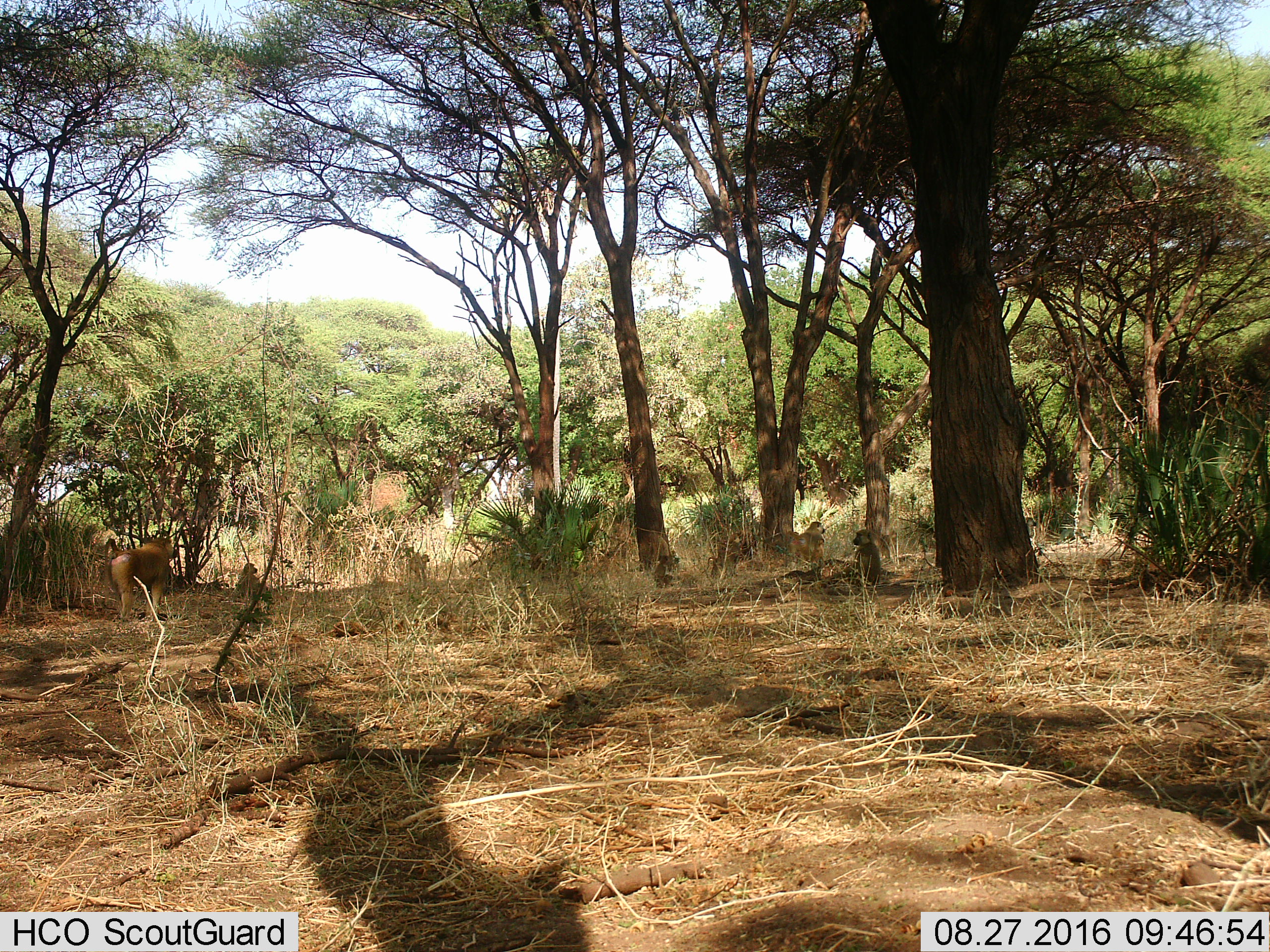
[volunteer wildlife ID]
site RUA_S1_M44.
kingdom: Animalia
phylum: Chordata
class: Mammalia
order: Primates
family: Cercopithecidae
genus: Papio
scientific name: Papio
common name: baboon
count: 6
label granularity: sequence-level